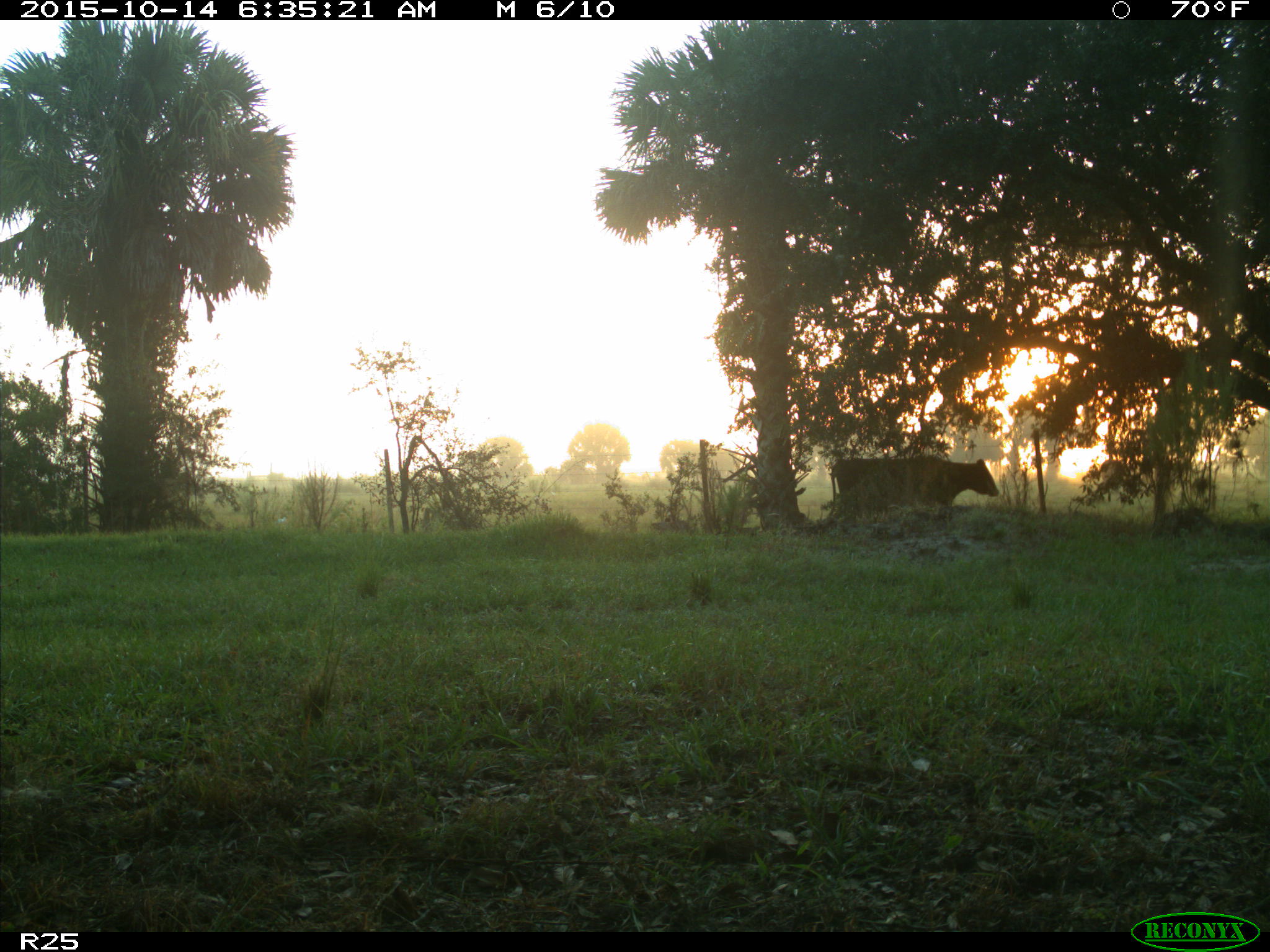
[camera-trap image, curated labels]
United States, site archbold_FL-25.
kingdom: Animalia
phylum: Chordata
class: Mammalia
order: Artiodactyla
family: Bovidae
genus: Bos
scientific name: Bos taurus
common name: domestic cow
Bos taurus (domestic cow).